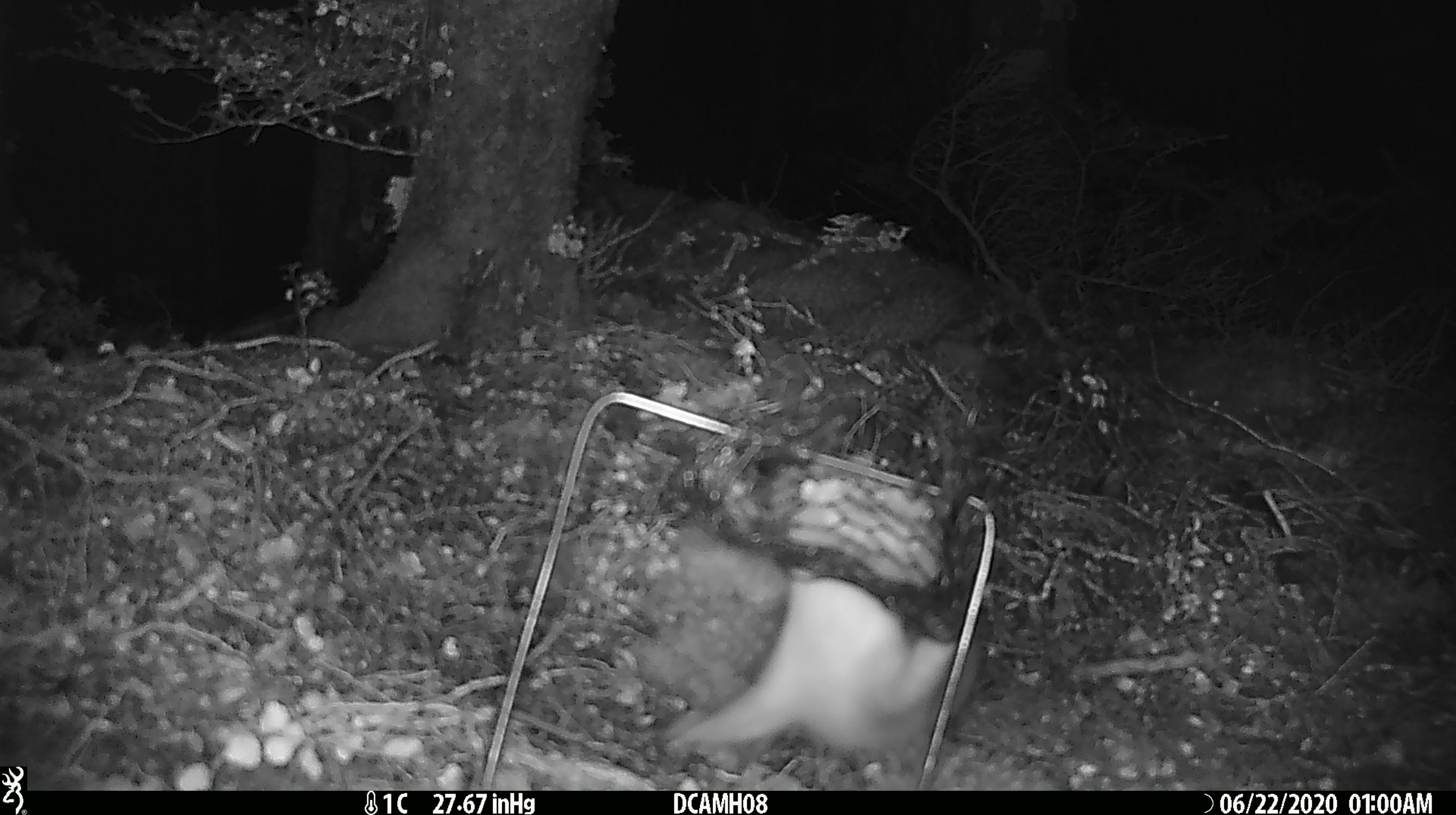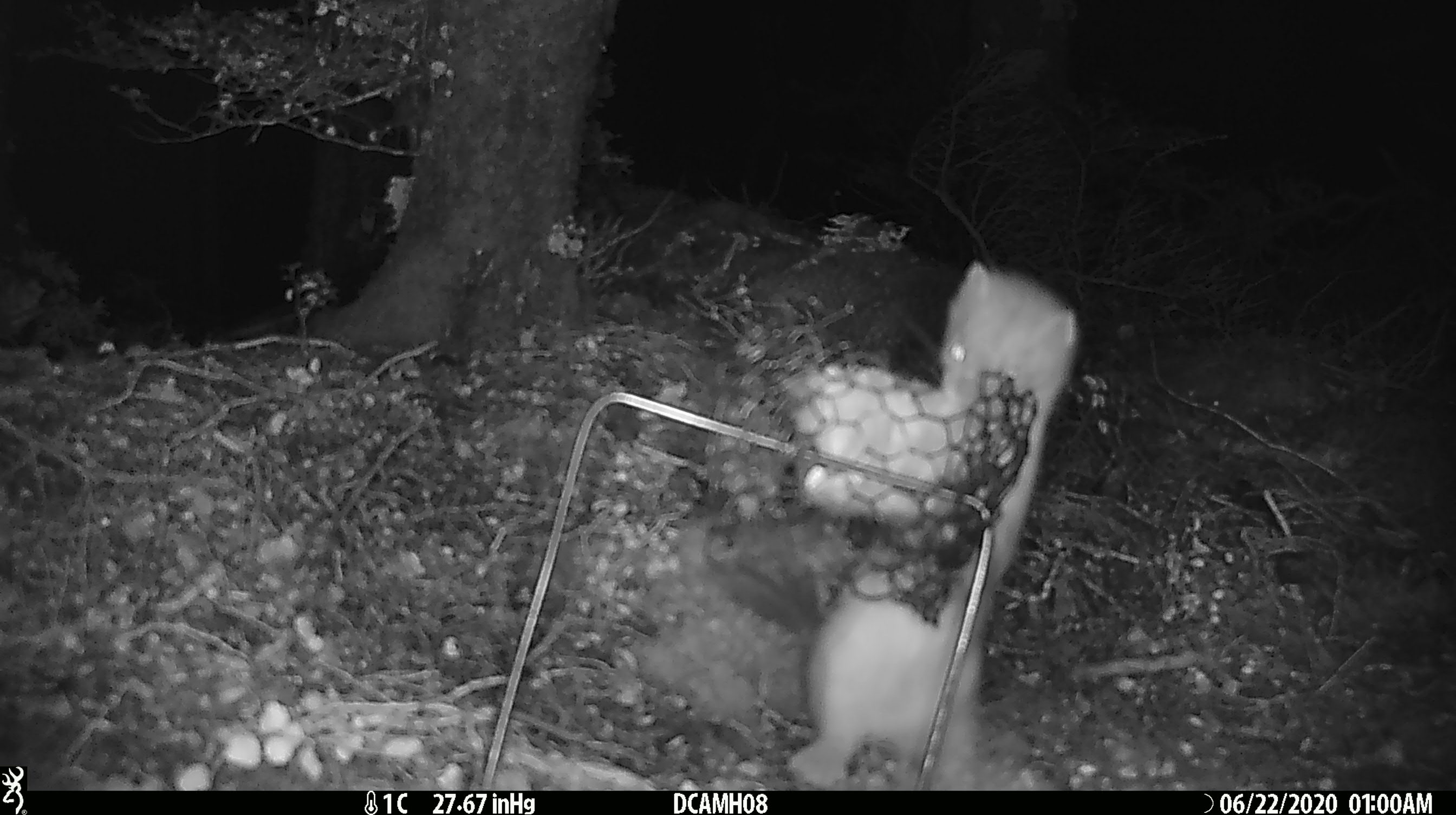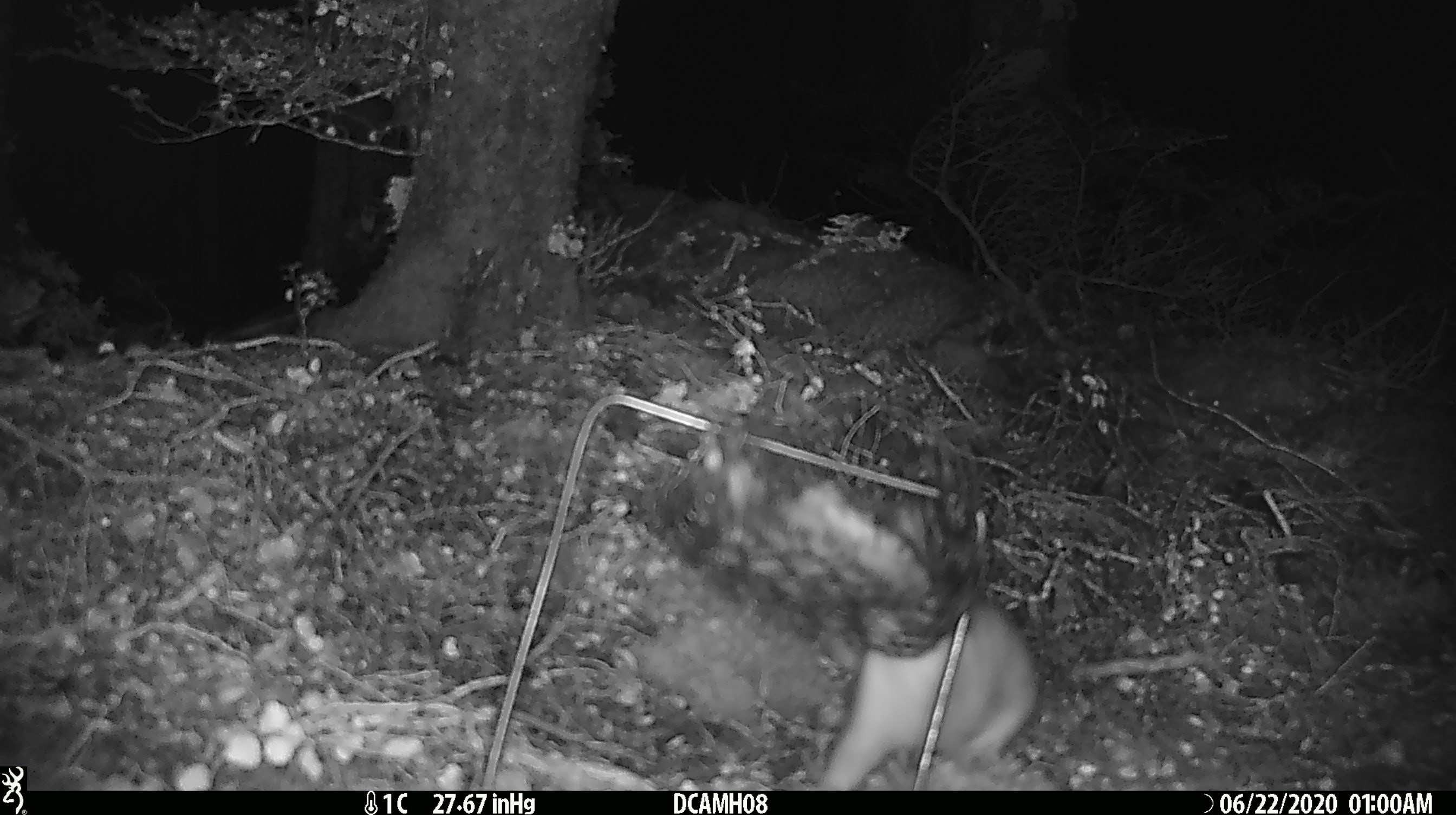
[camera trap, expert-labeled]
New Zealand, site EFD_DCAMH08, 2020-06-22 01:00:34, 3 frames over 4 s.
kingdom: Animalia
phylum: Chordata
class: Mammalia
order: Carnivora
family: Mustelidae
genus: Mustela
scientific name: Mustela erminea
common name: stoat